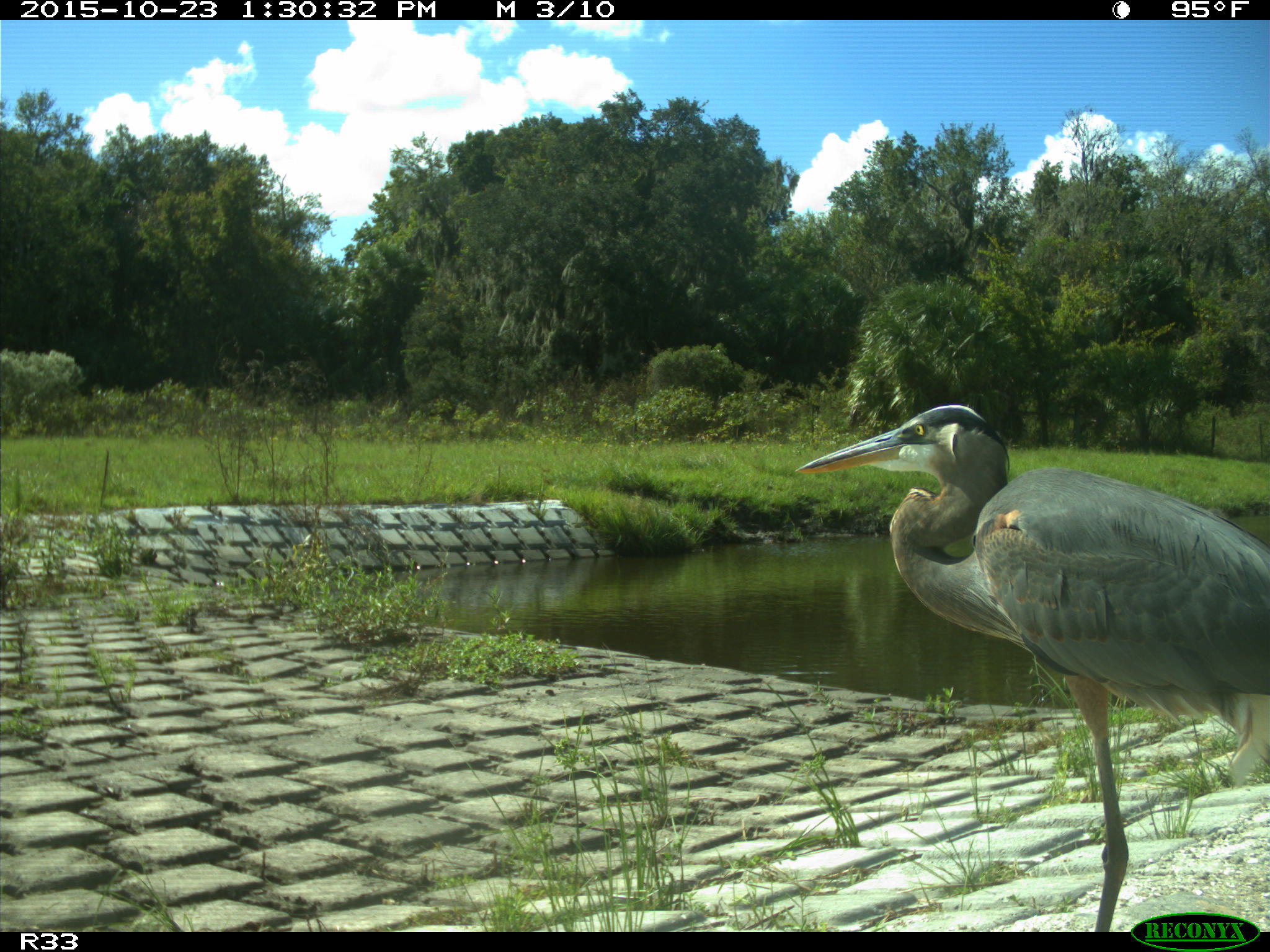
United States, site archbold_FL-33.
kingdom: Animalia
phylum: Chordata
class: Aves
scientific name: Aves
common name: birds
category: unidentified bird